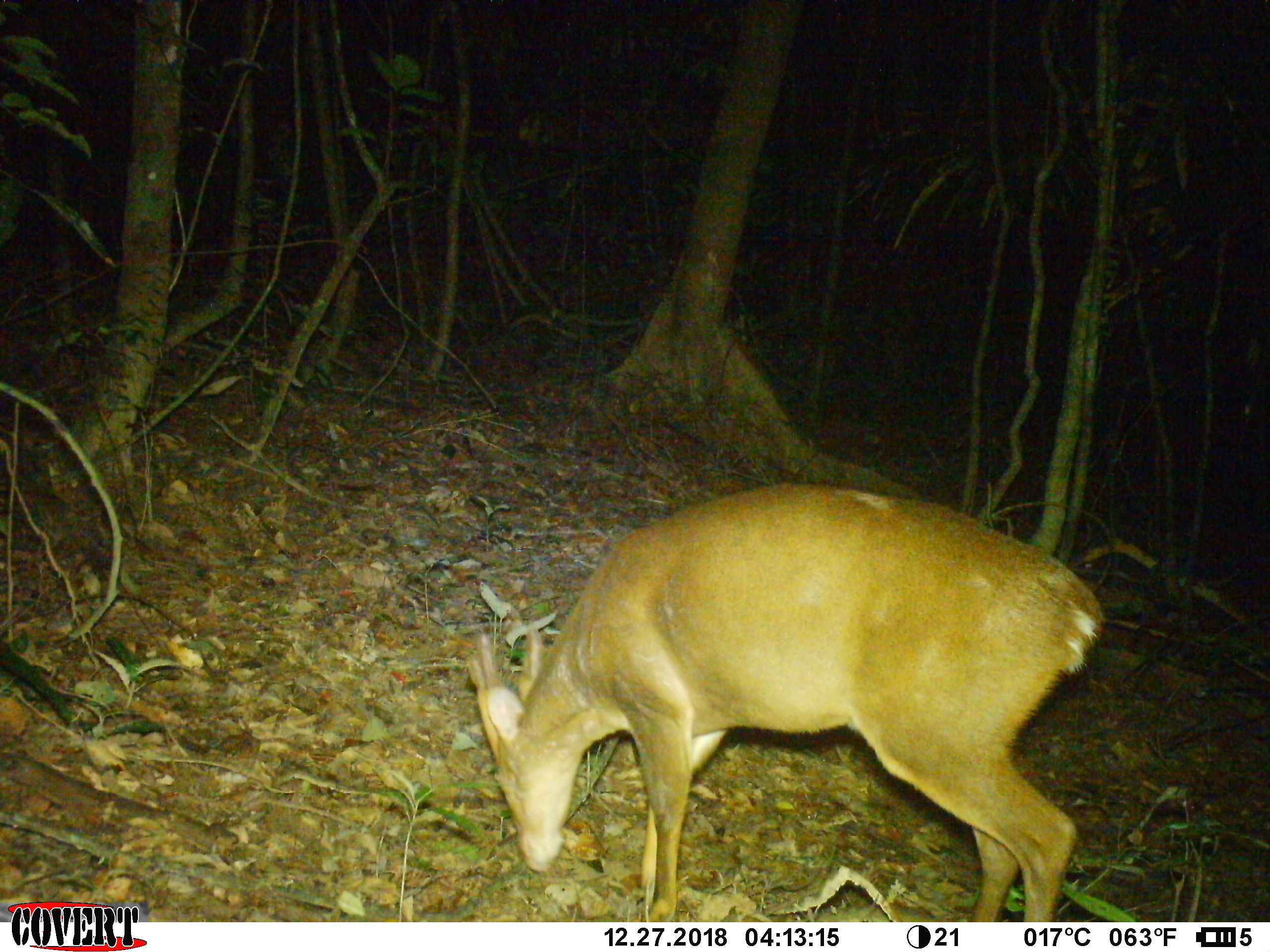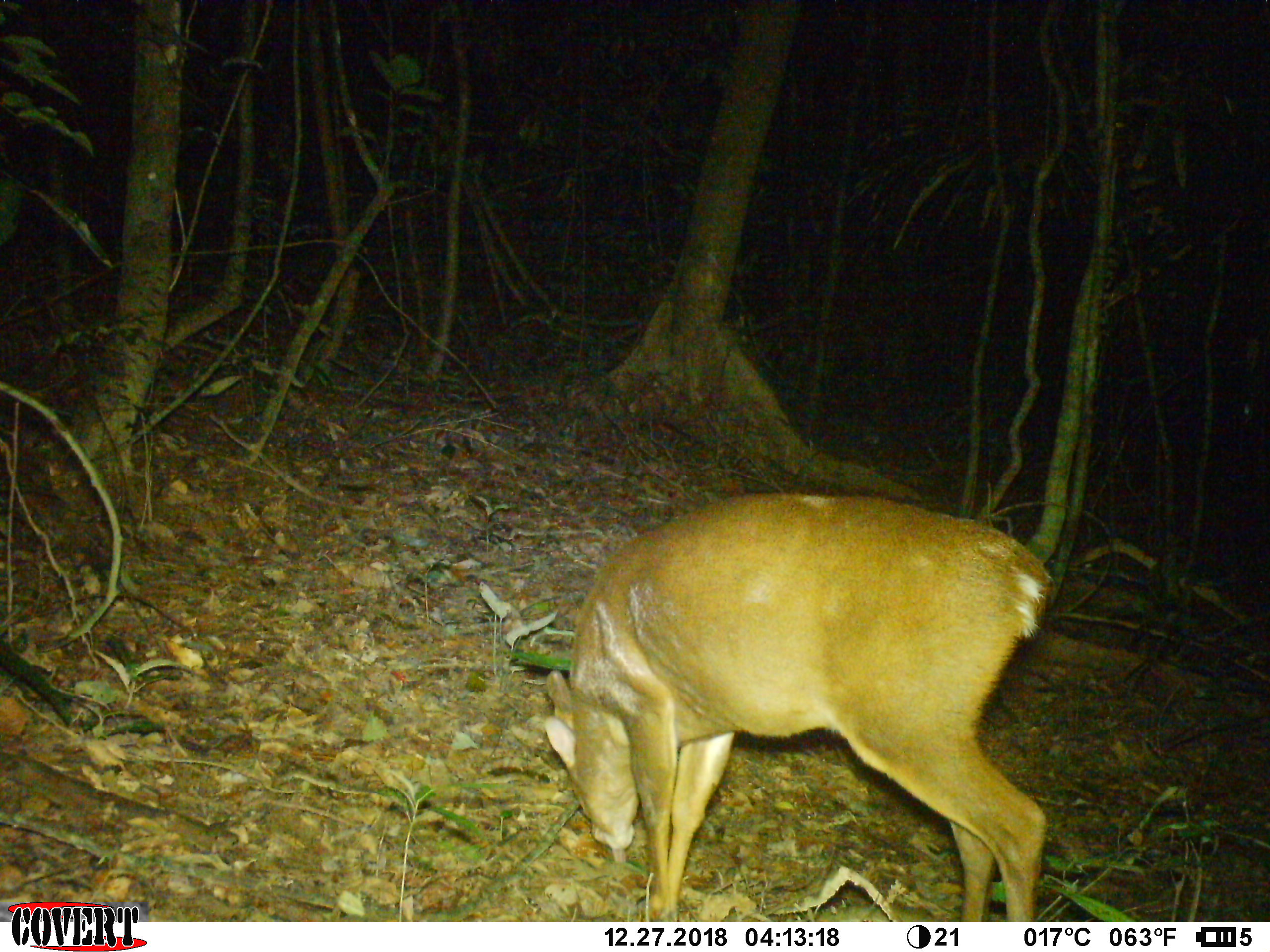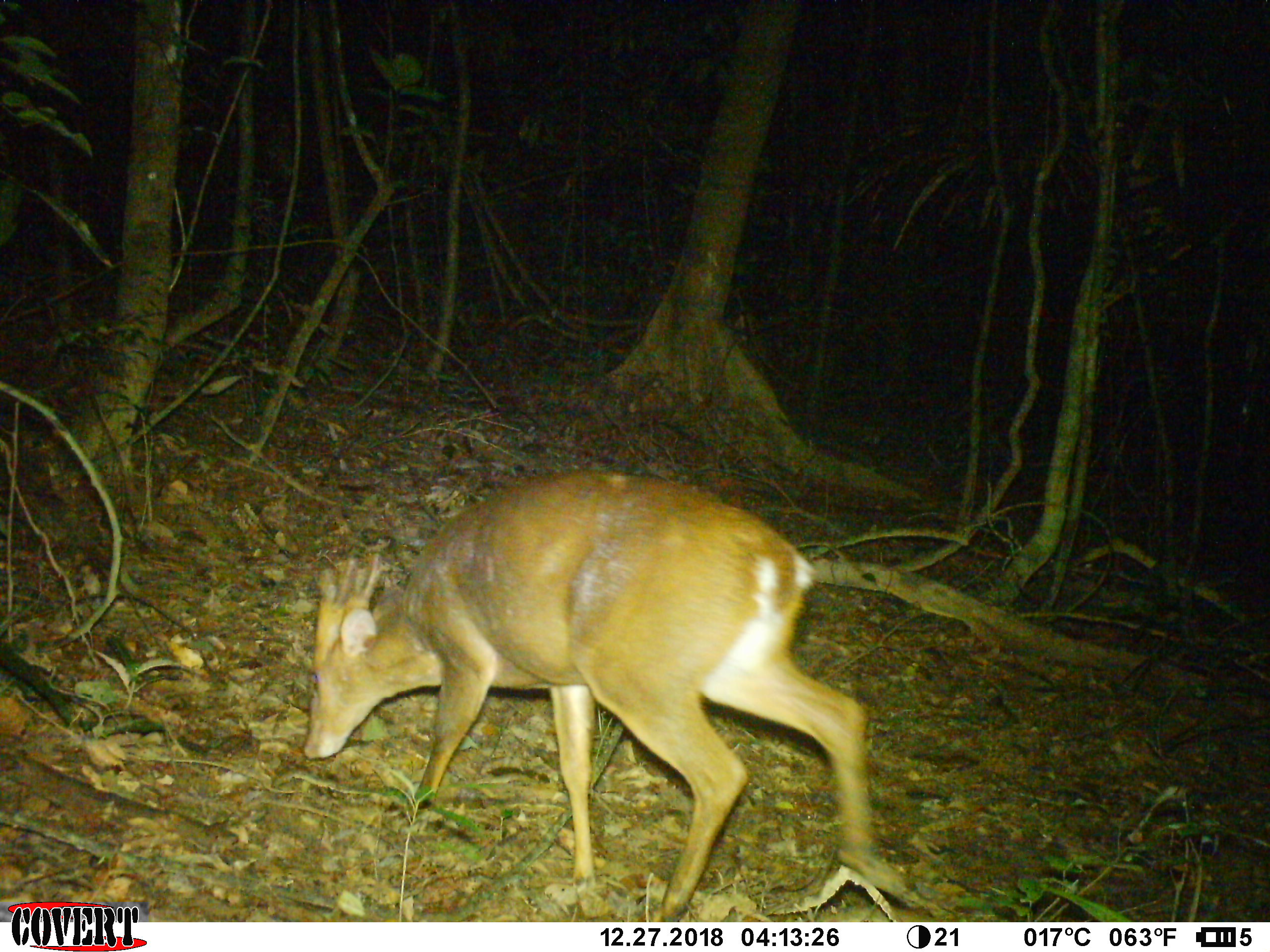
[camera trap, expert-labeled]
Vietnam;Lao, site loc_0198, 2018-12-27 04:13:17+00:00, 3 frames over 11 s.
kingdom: Animalia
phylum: Chordata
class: Mammalia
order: Artiodactyla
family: Cervidae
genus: Muntiacus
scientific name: Muntiacus vuquangensis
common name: large-antlered muntjac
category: large antlered muntjac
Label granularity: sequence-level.